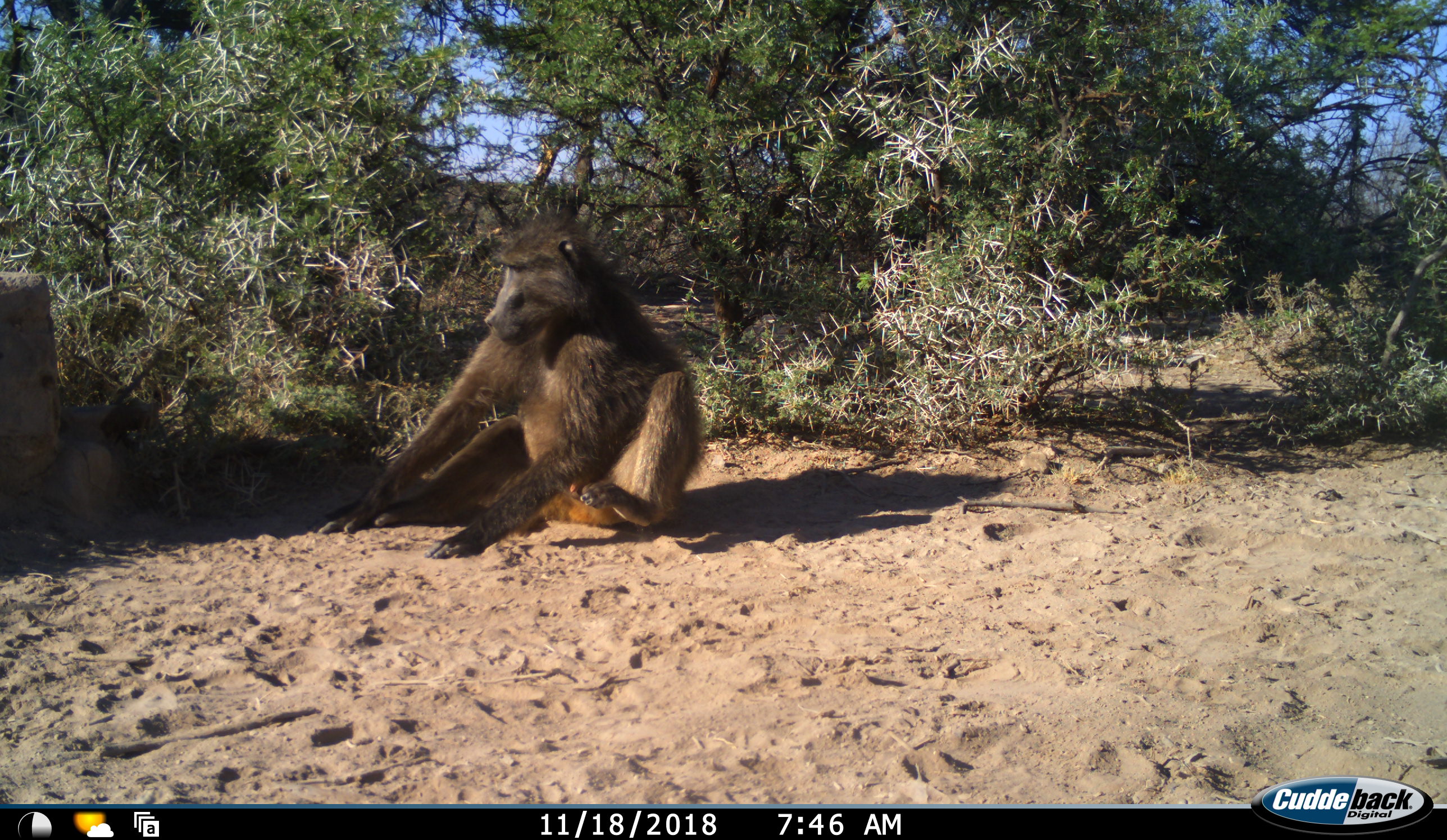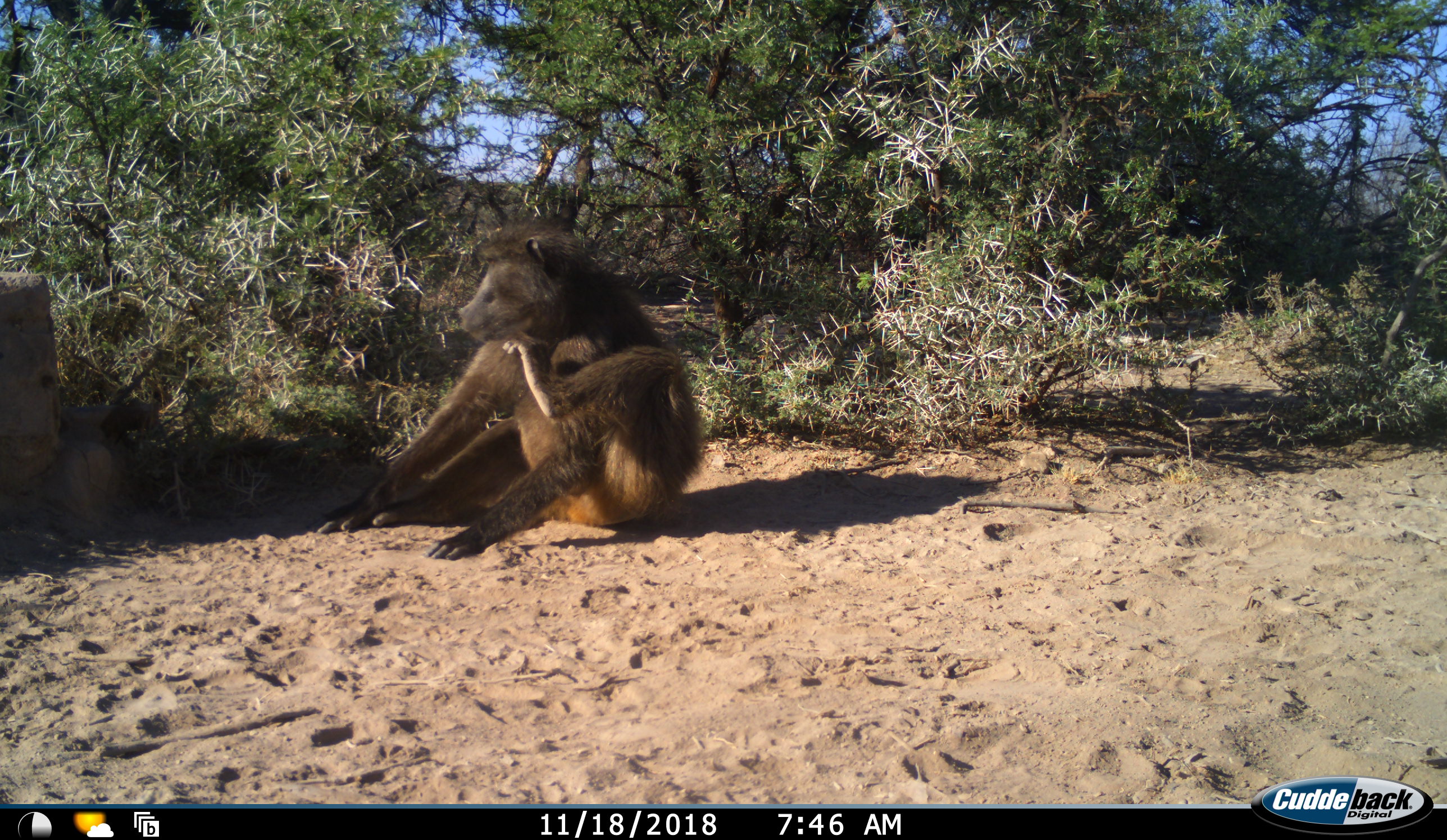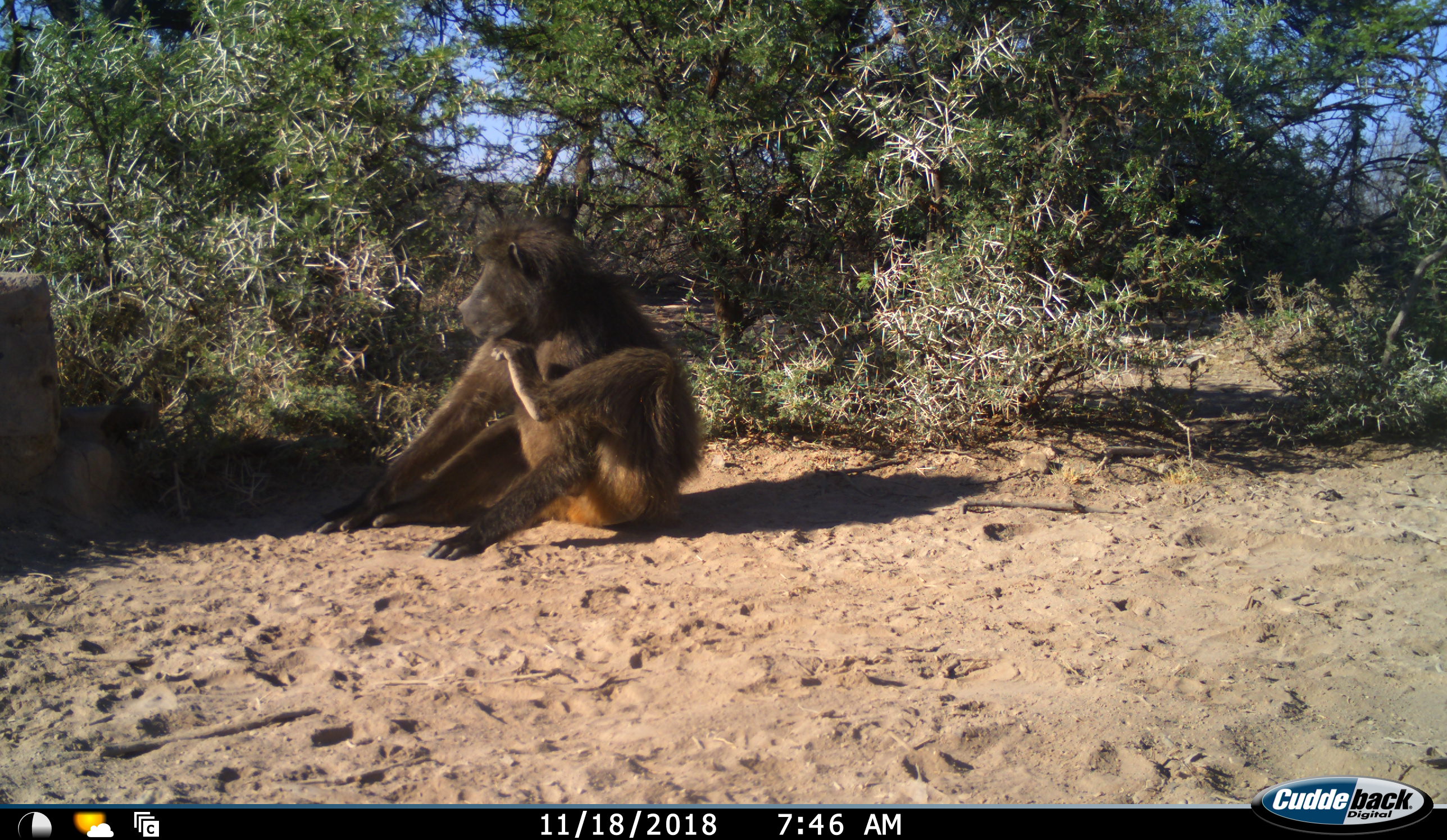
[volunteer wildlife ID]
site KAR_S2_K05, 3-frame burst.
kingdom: Animalia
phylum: Chordata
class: Mammalia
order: Primates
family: Cercopithecidae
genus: Papio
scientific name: Papio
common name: baboon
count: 1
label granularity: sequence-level